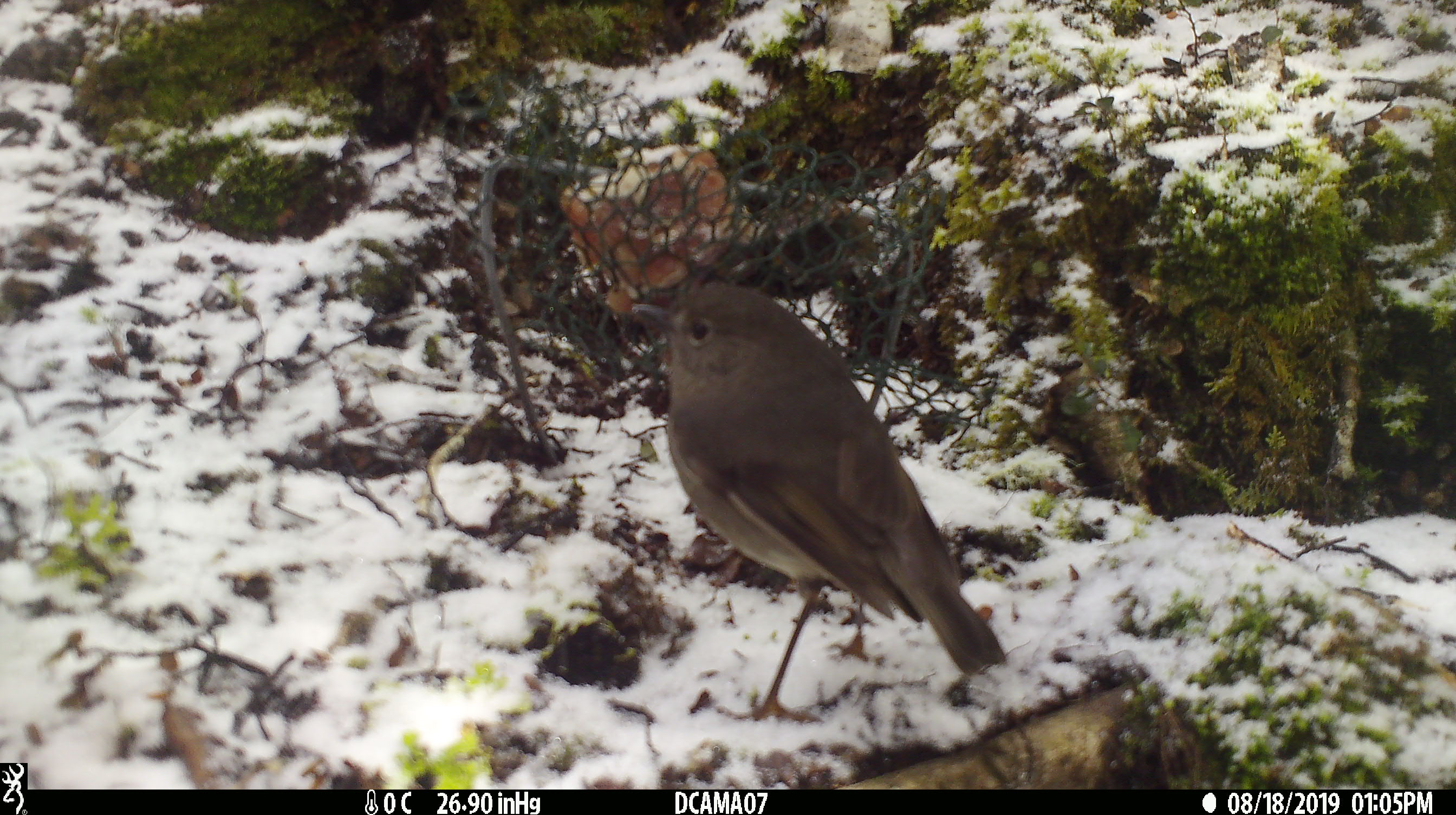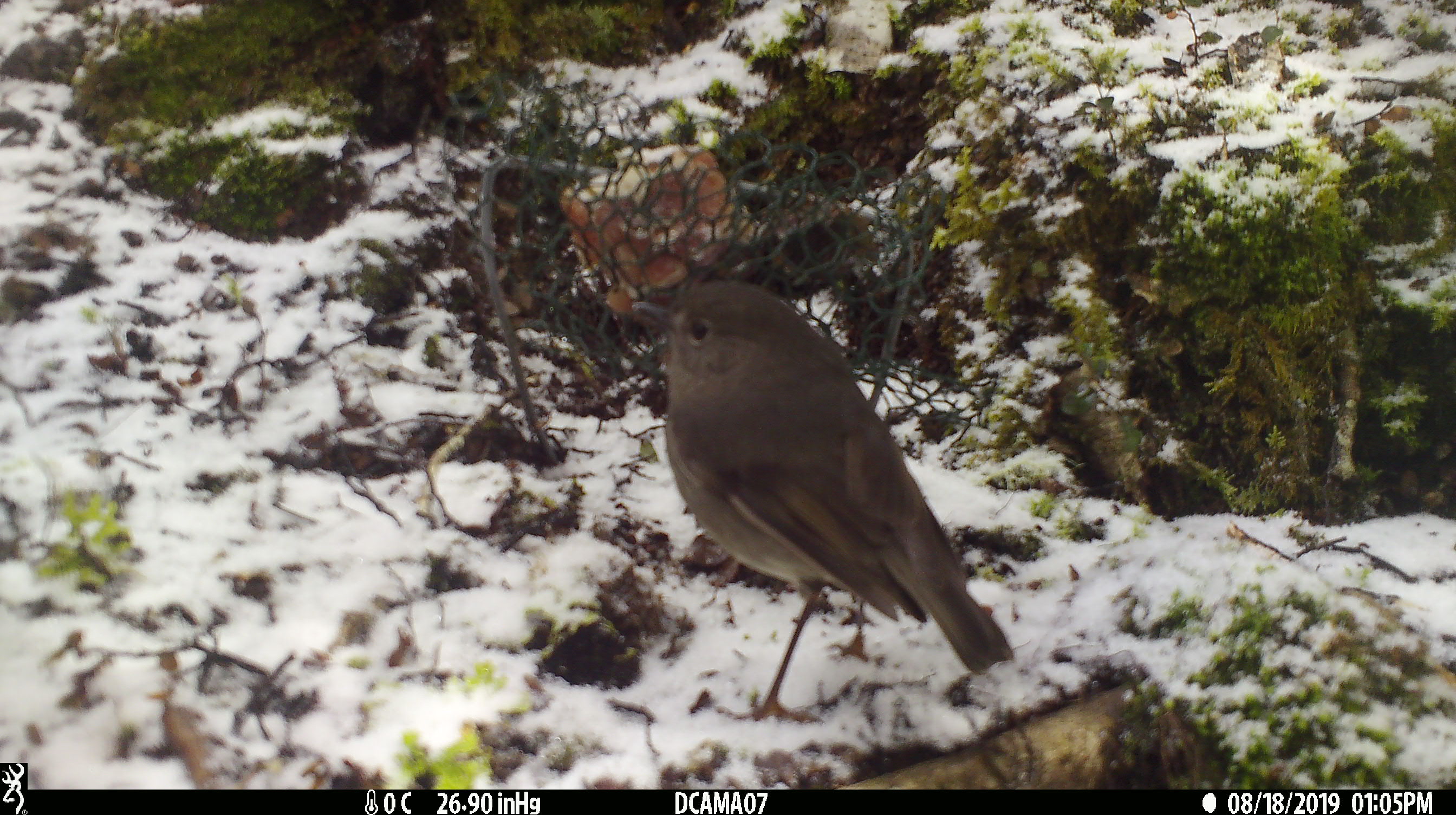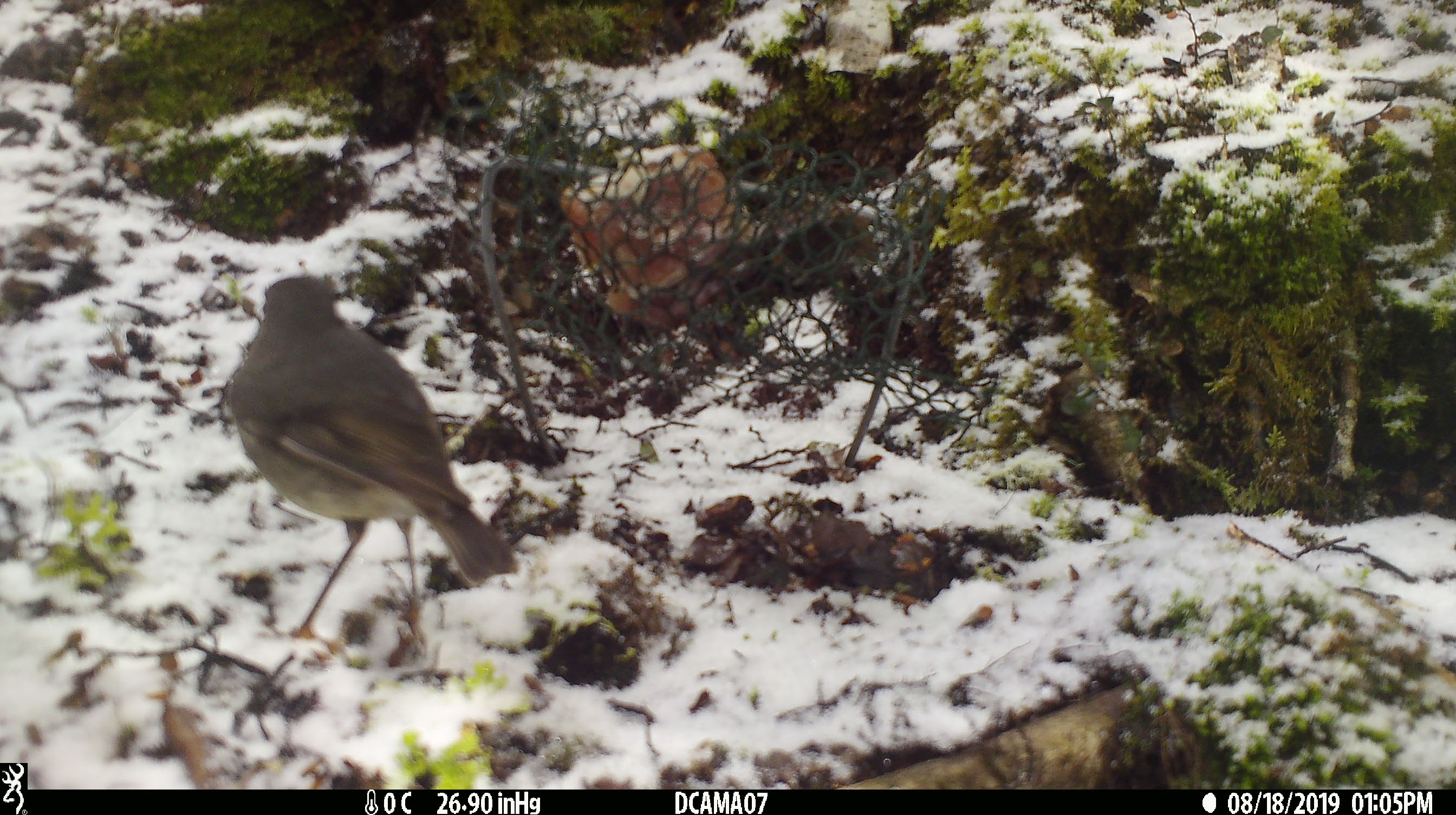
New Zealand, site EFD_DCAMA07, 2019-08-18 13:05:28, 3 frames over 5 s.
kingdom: Animalia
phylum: Chordata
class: Aves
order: Passeriformes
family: Petroicidae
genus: Petroica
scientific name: Petroica australis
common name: new zealand robin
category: robin